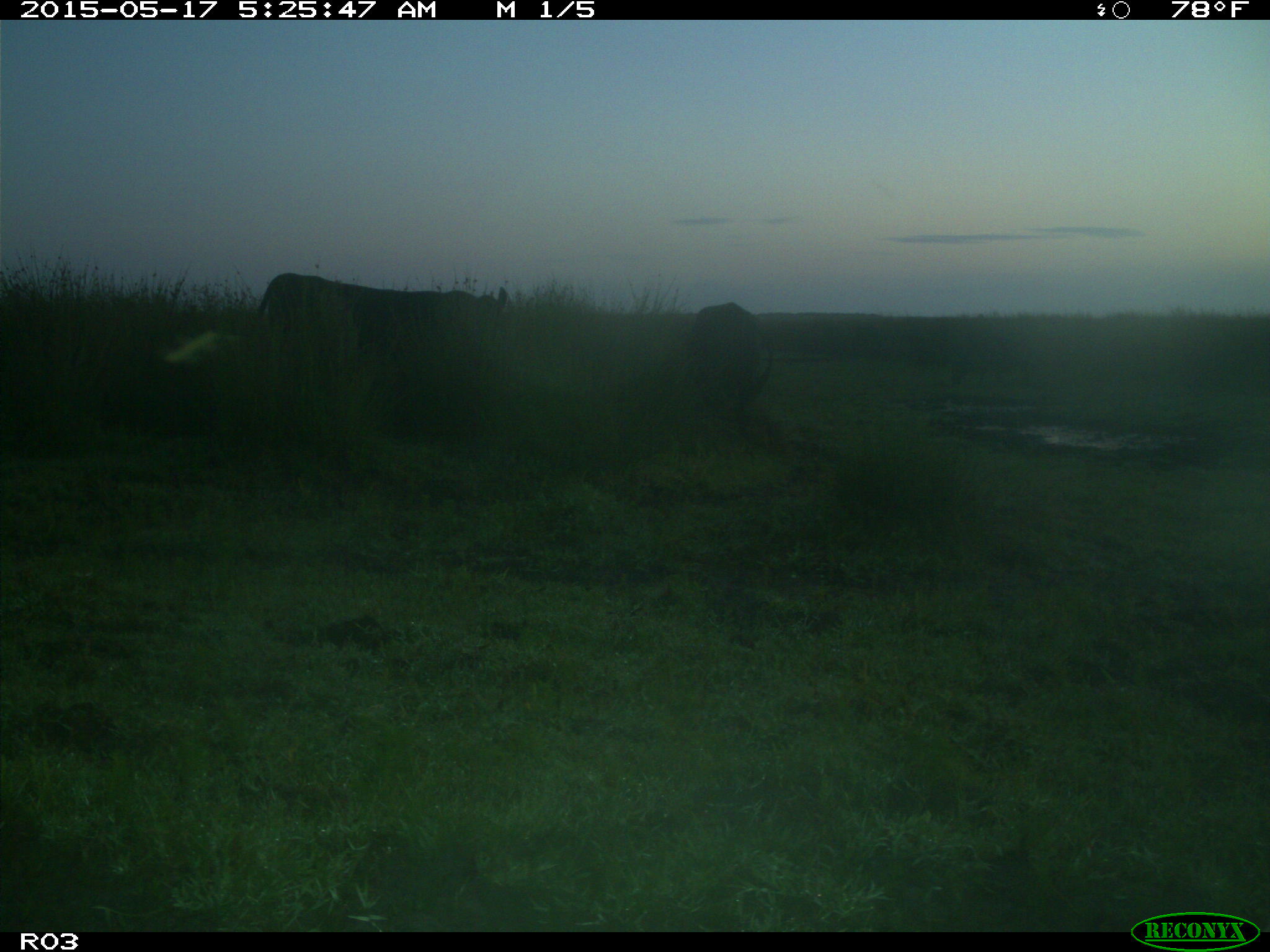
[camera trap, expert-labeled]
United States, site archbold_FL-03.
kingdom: Animalia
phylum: Chordata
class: Mammalia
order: Artiodactyla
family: Bovidae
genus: Bos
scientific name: Bos taurus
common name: domestic cow